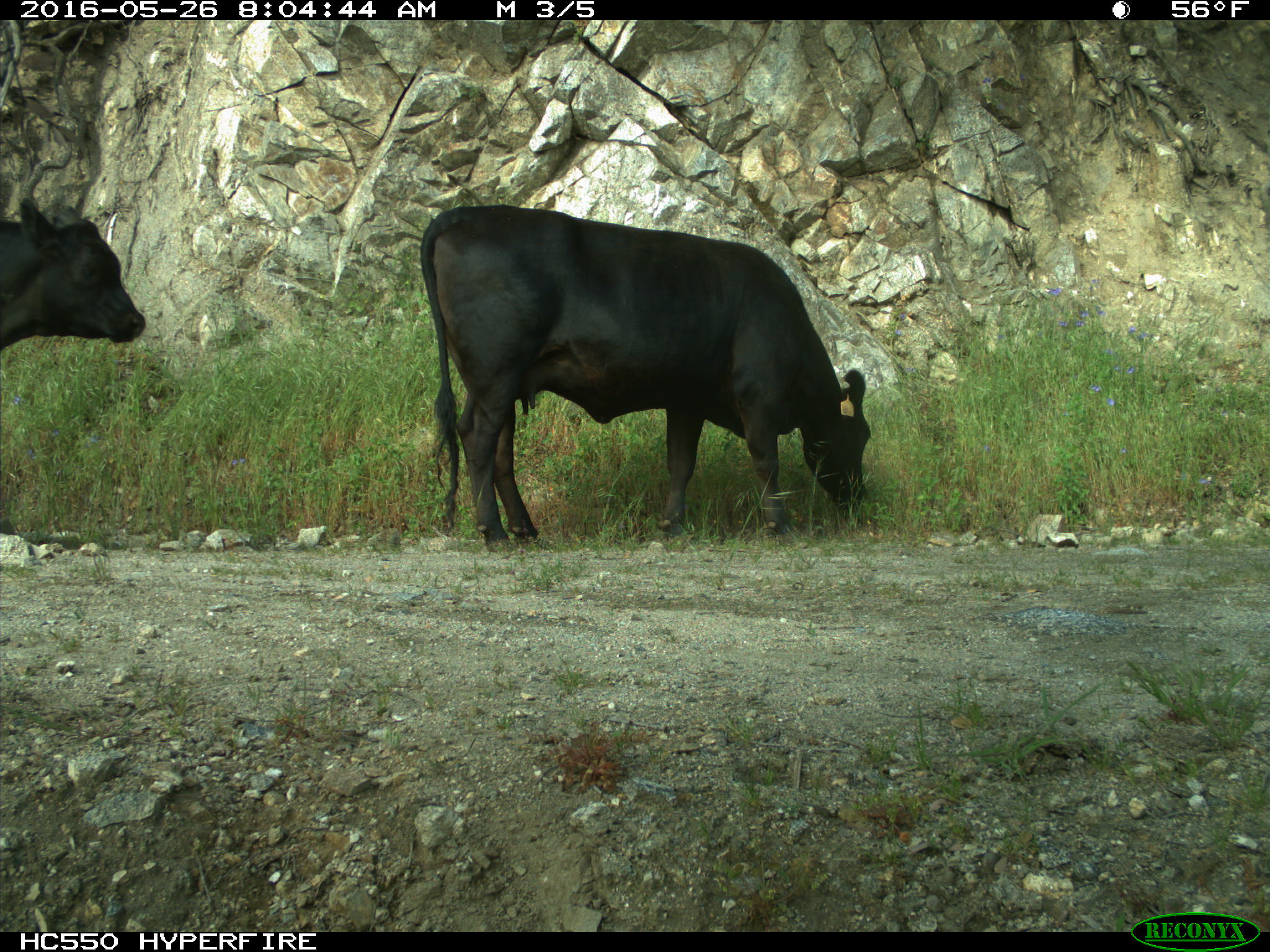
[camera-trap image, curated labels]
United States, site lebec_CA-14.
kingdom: Animalia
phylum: Chordata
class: Mammalia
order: Artiodactyla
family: Bovidae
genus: Bos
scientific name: Bos taurus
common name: domestic cow